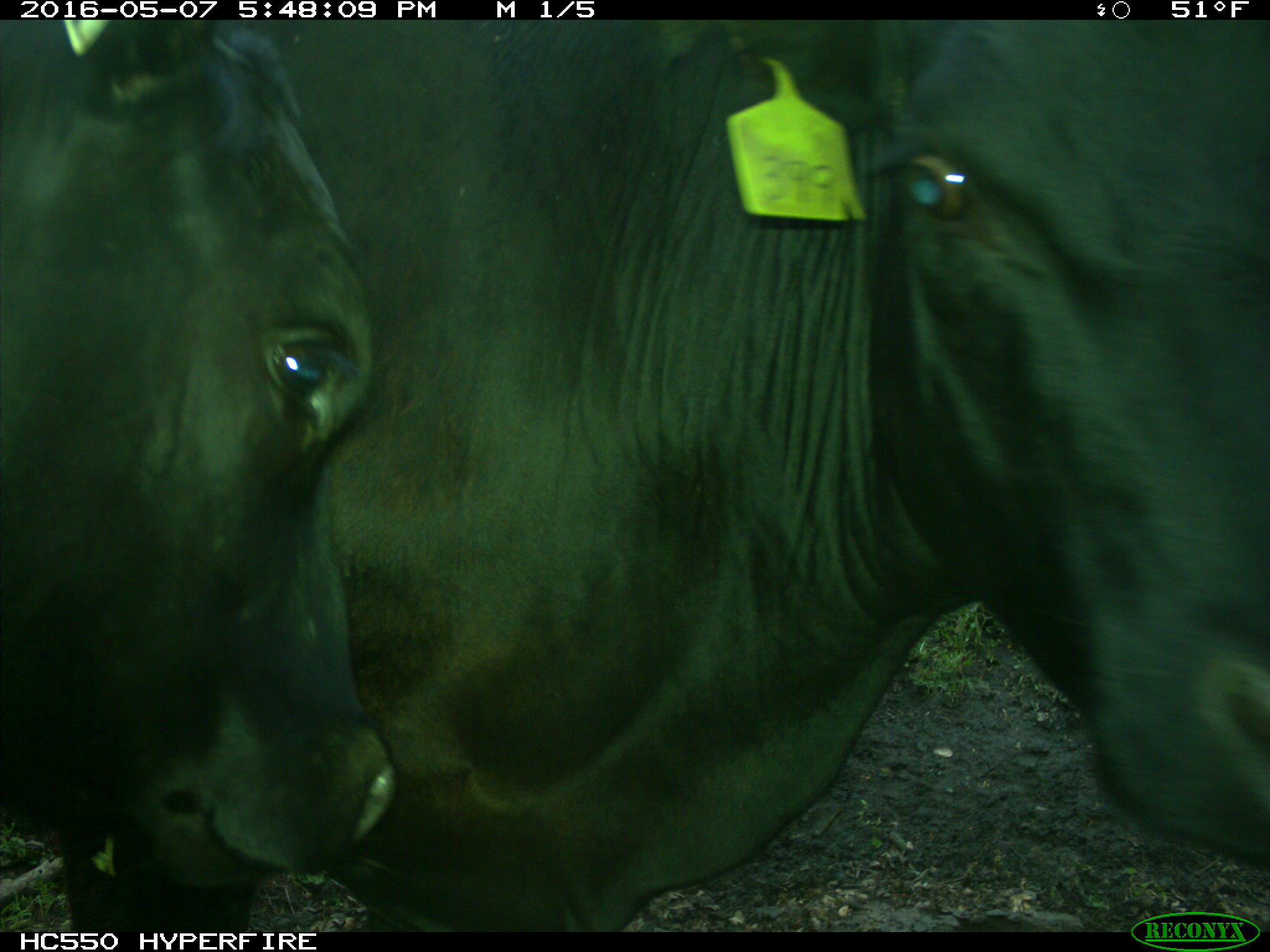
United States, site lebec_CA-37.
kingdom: Animalia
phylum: Chordata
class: Mammalia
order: Artiodactyla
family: Bovidae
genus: Bos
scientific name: Bos taurus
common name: domestic cow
Bos taurus (domestic cow).